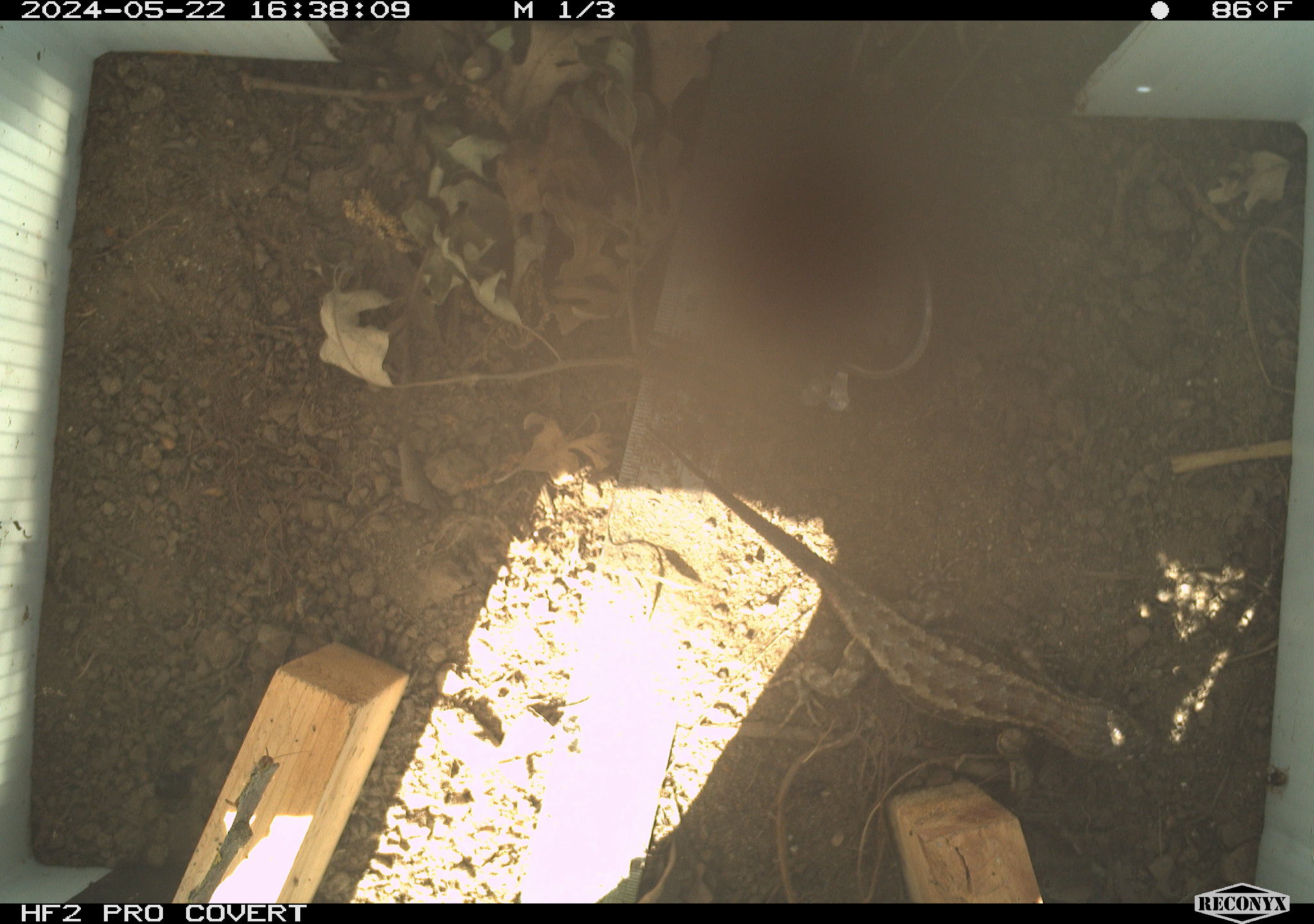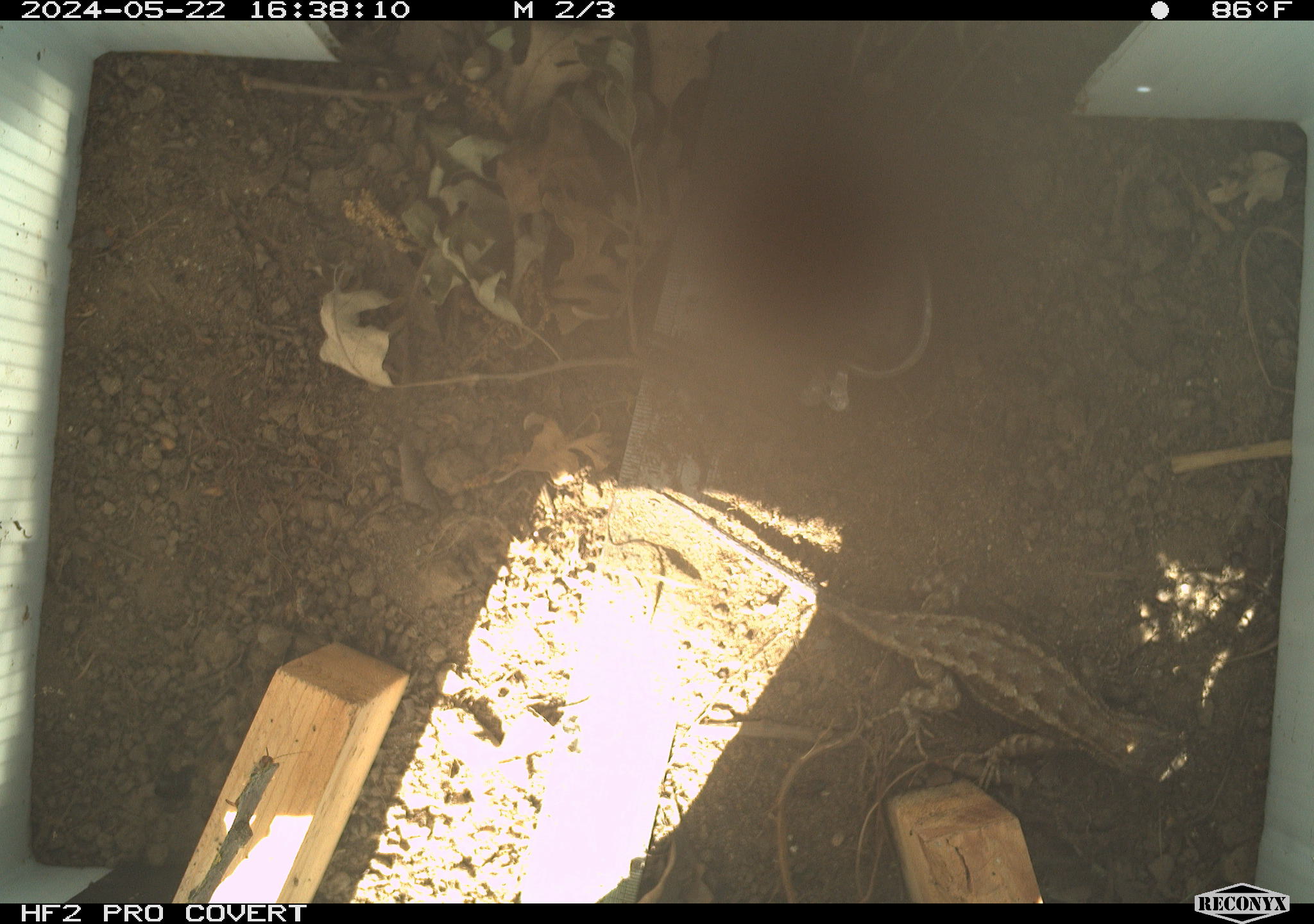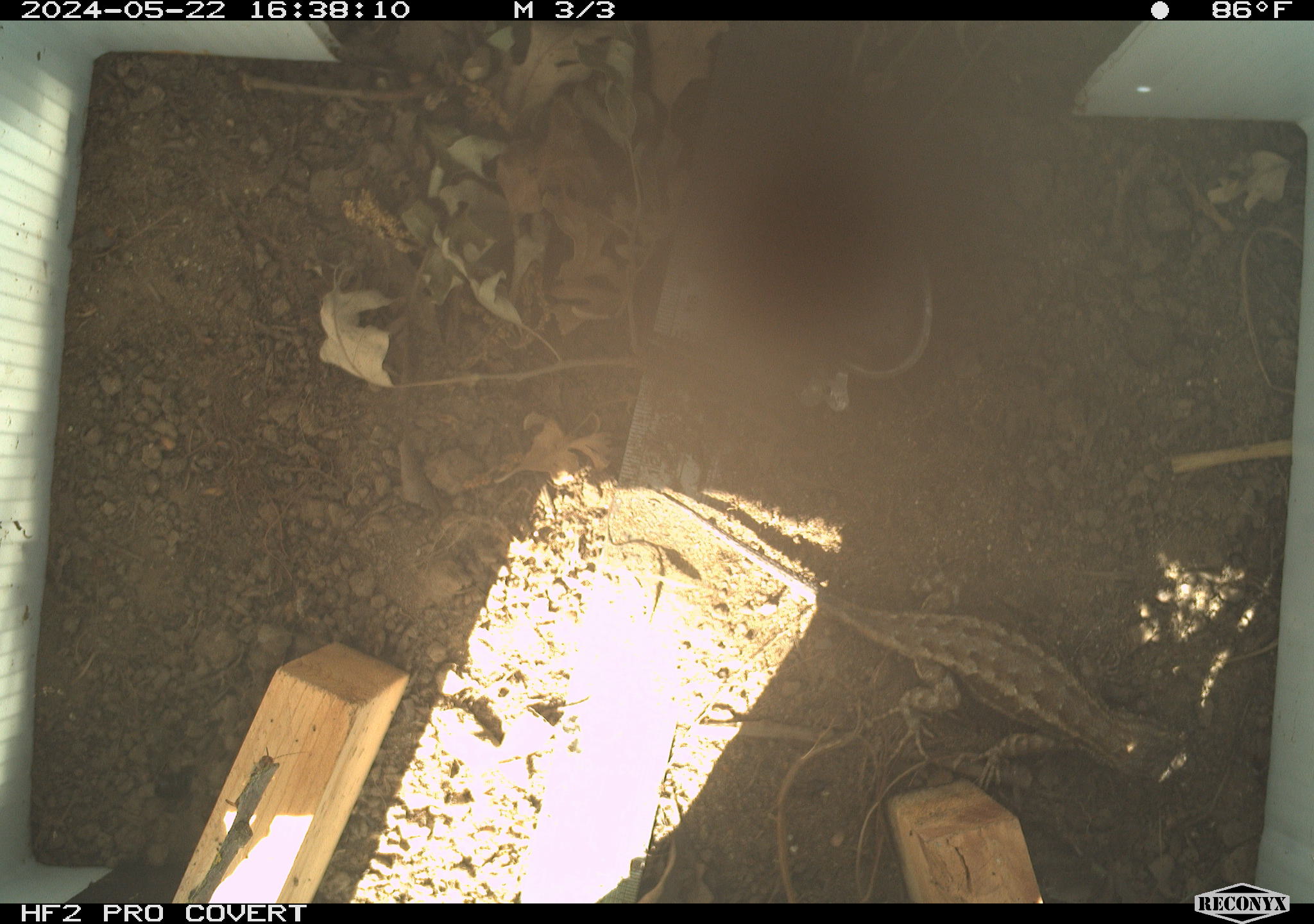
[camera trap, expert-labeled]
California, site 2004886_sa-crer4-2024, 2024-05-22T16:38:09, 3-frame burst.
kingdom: Animalia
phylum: Chordata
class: Reptilia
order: Squamata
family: Phrynosomatidae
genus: Sceloporus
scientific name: Sceloporus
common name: spiny lizards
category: sceloporus species